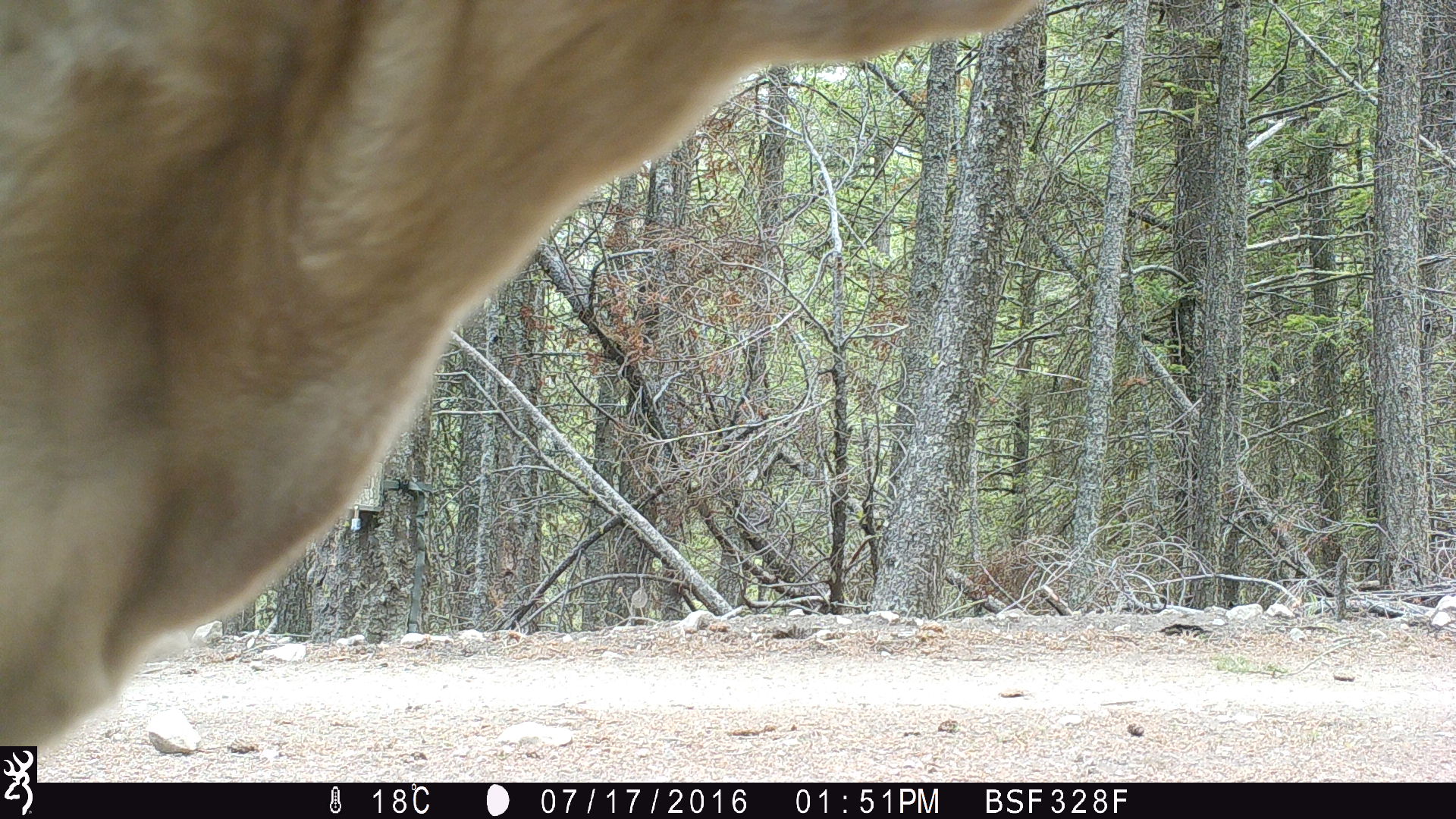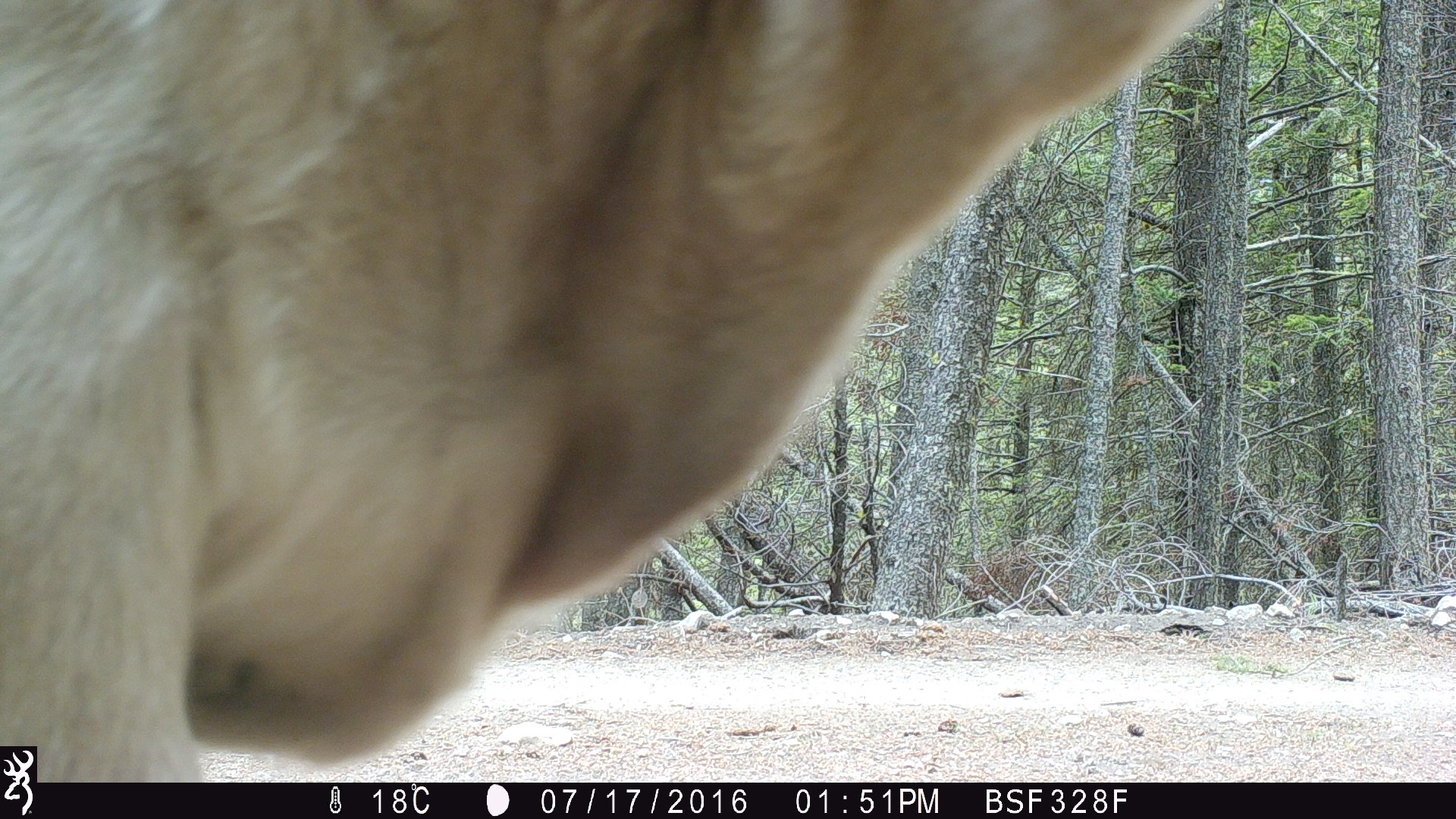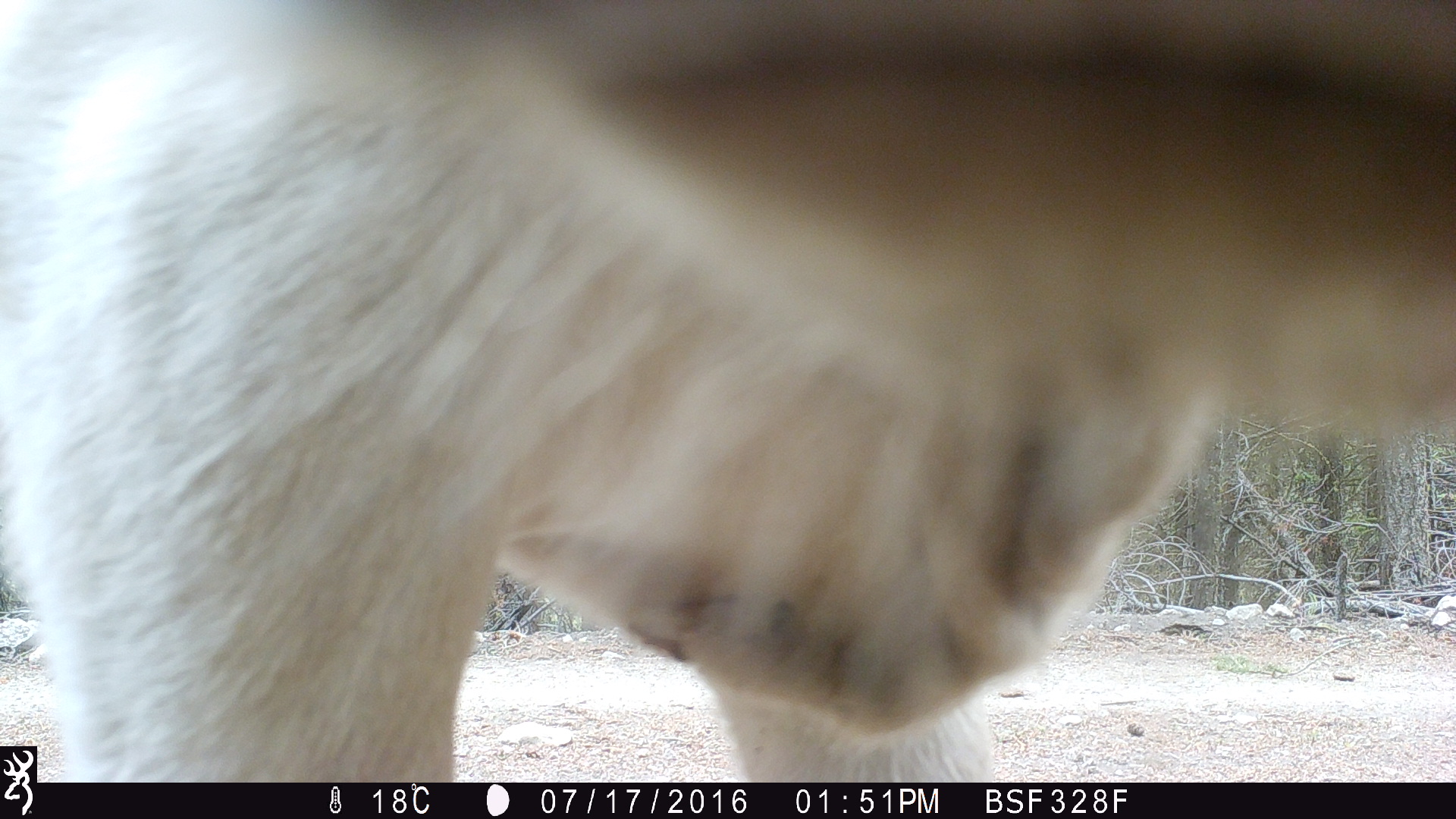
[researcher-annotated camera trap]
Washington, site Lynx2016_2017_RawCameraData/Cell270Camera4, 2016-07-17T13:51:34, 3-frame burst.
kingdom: Animalia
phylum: Chordata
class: Mammalia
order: Artiodactyla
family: Bovidae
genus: Bos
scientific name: Bos taurus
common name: domestic cattle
Domestic cattle (Bos taurus). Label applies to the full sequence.